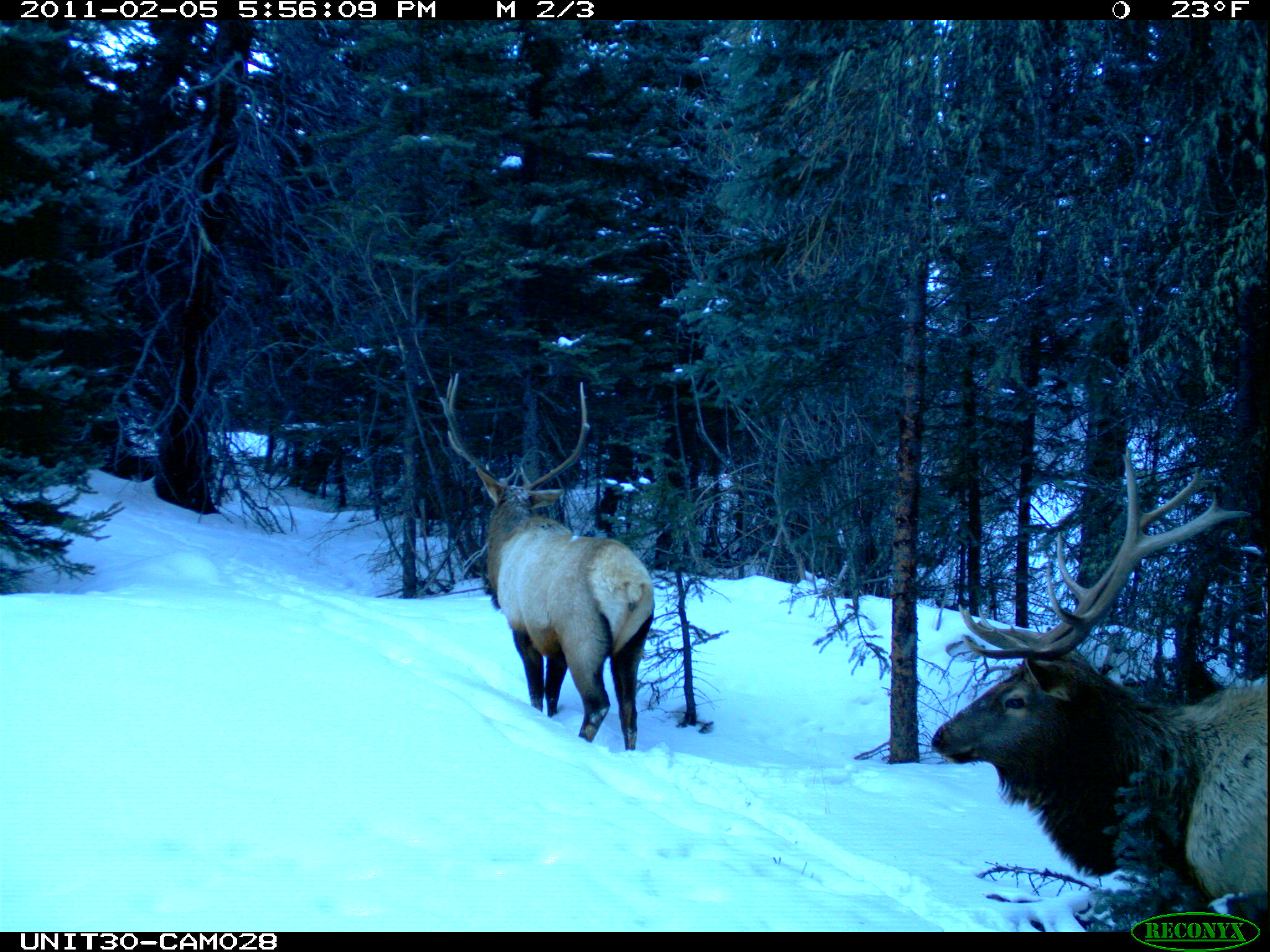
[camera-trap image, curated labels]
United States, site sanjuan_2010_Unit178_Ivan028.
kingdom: Animalia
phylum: Chordata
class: Mammalia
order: Artiodactyla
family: Cervidae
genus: Cervus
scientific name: Cervus elaphus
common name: red deer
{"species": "Cervus elaphus (red deer)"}